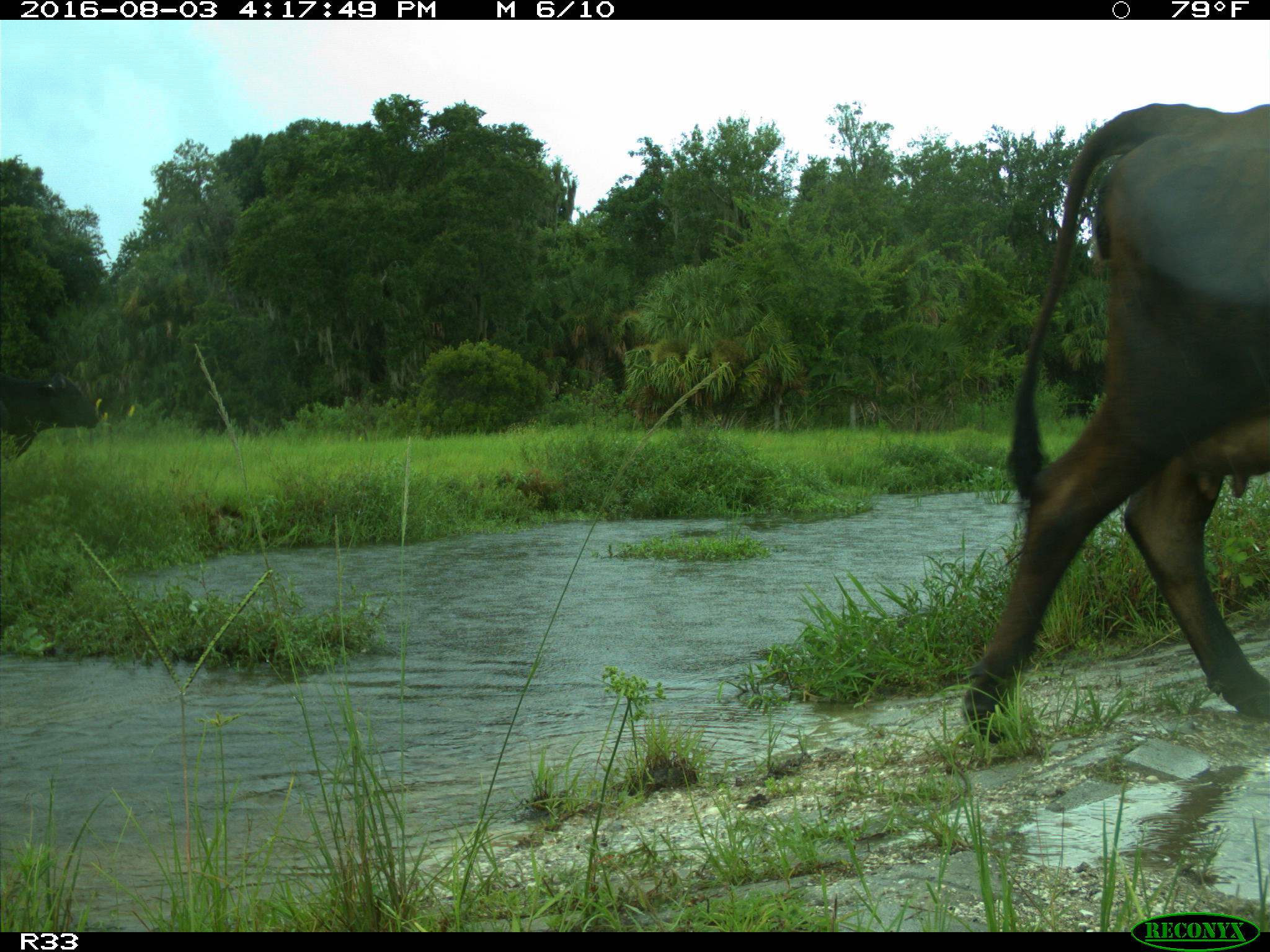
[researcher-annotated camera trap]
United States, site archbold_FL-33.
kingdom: Animalia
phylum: Chordata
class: Mammalia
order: Artiodactyla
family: Bovidae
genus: Bos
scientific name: Bos taurus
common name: domestic cow